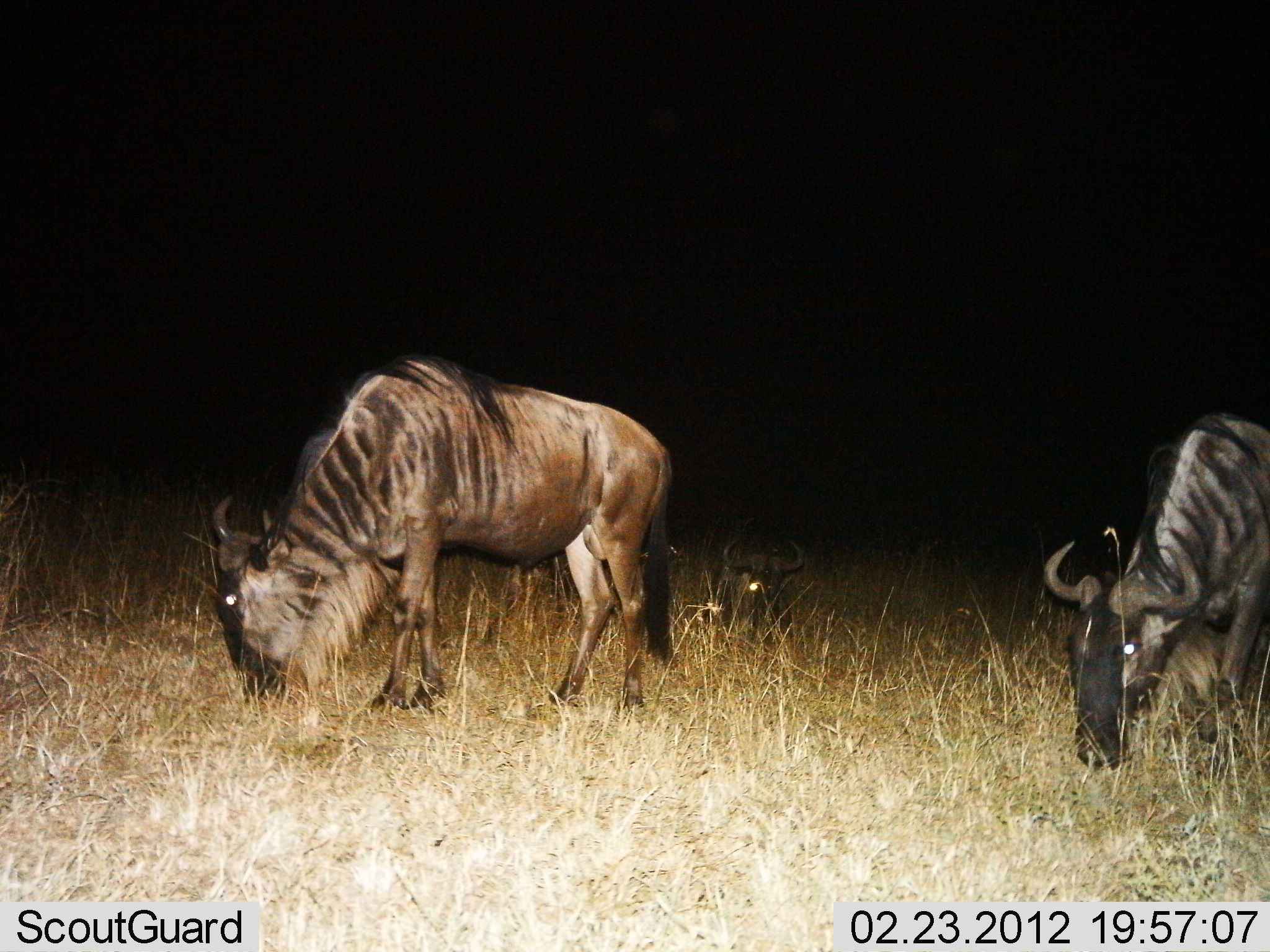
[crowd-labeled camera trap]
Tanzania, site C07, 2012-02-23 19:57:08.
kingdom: Animalia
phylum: Chordata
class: Mammalia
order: Artiodactyla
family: Bovidae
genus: Connochaetes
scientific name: Connochaetes taurinus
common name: blue wildebeest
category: wildebeest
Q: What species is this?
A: Wildebeest (blue wildebeest) (Connochaetes taurinus).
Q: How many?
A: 3.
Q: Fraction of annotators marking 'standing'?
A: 20%.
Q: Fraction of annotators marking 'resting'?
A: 48%.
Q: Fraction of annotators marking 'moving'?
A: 0%.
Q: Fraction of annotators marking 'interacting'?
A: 0%.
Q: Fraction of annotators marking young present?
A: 4%.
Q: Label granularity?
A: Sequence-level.